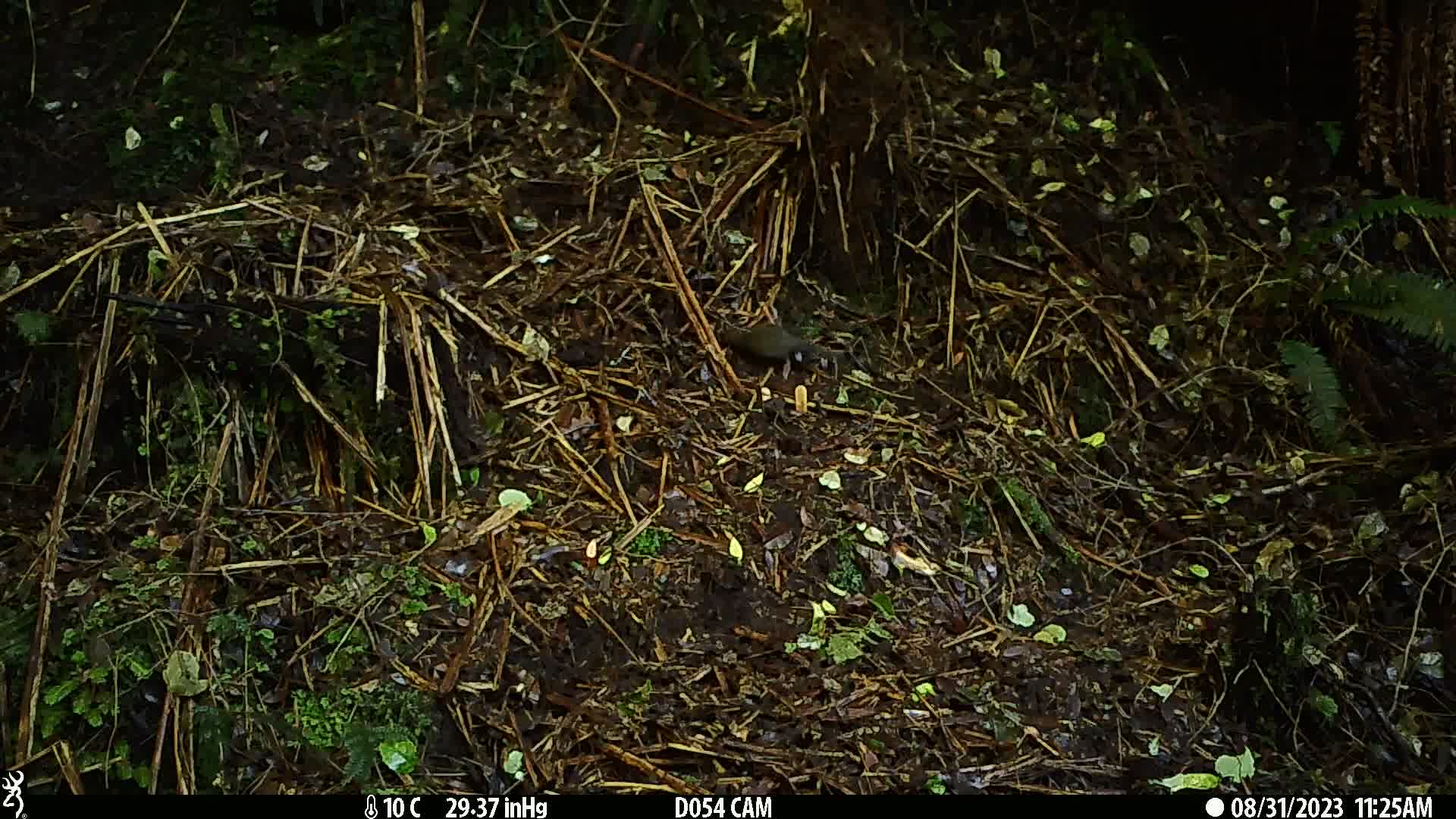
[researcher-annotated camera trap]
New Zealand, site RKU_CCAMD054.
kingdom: Animalia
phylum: Chordata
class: Aves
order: Passeriformes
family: Turdidae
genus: Turdus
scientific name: Turdus merula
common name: eurasian blackbird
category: blackbird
Blackbird (eurasian blackbird) (Turdus merula).